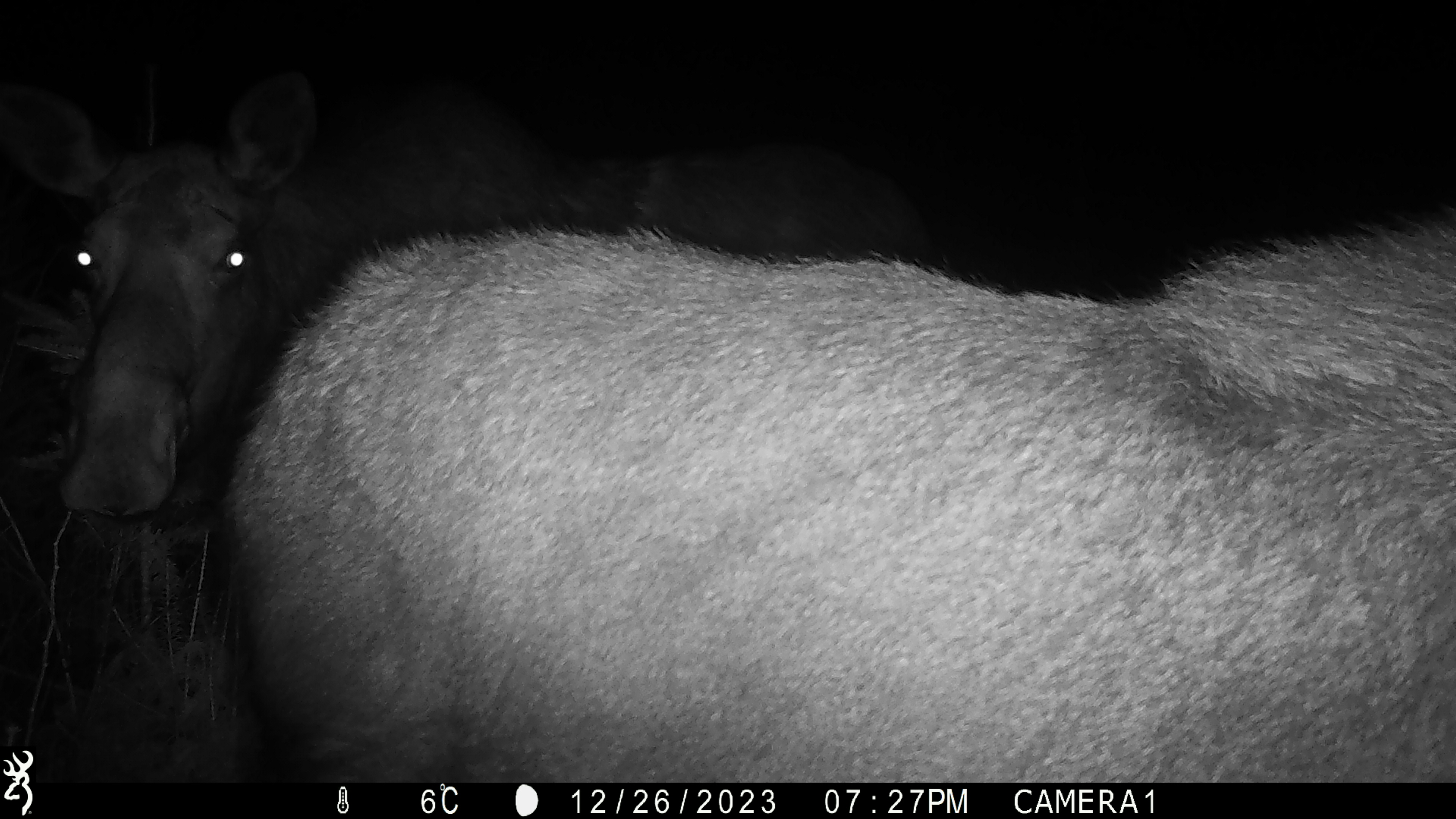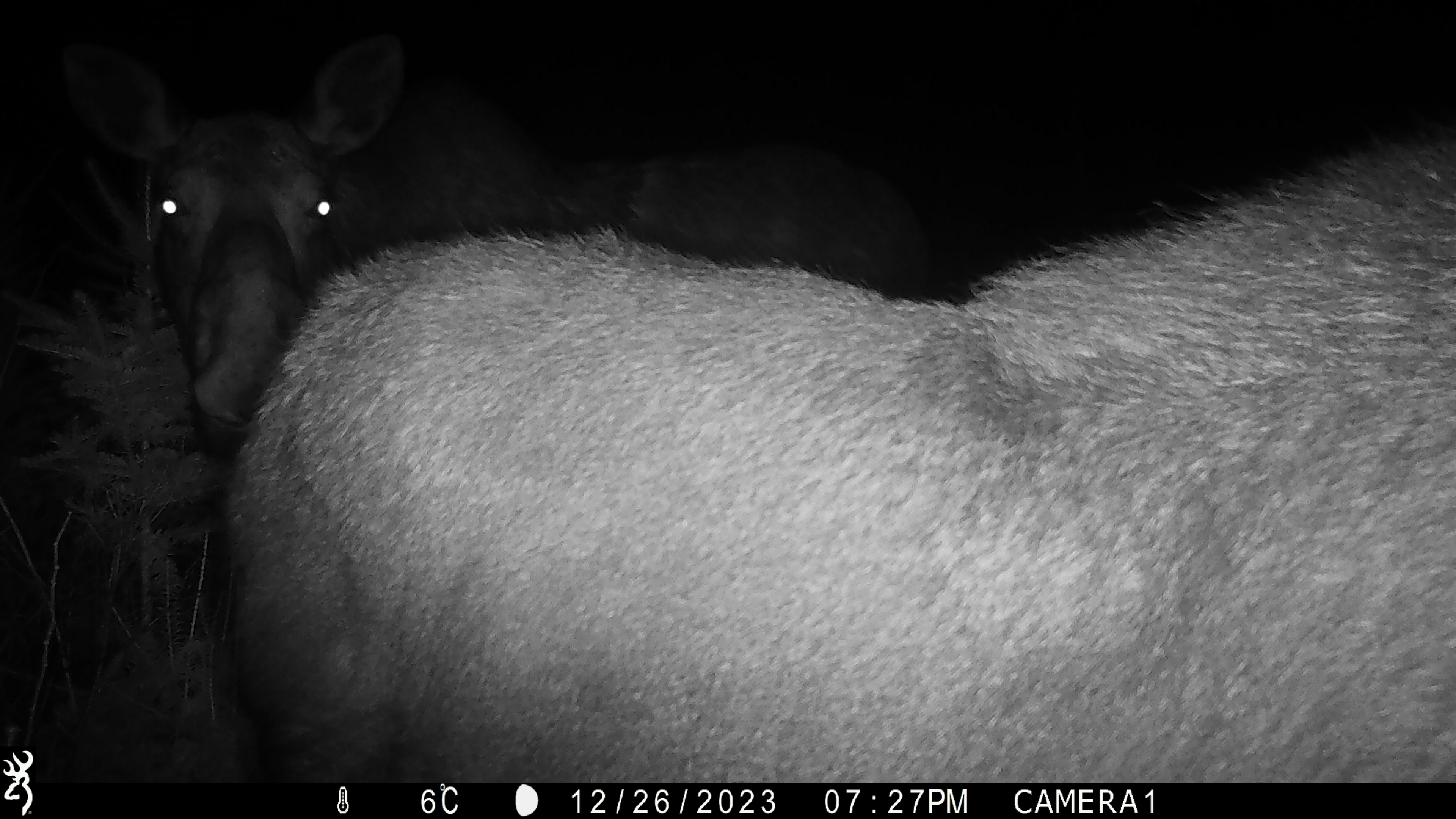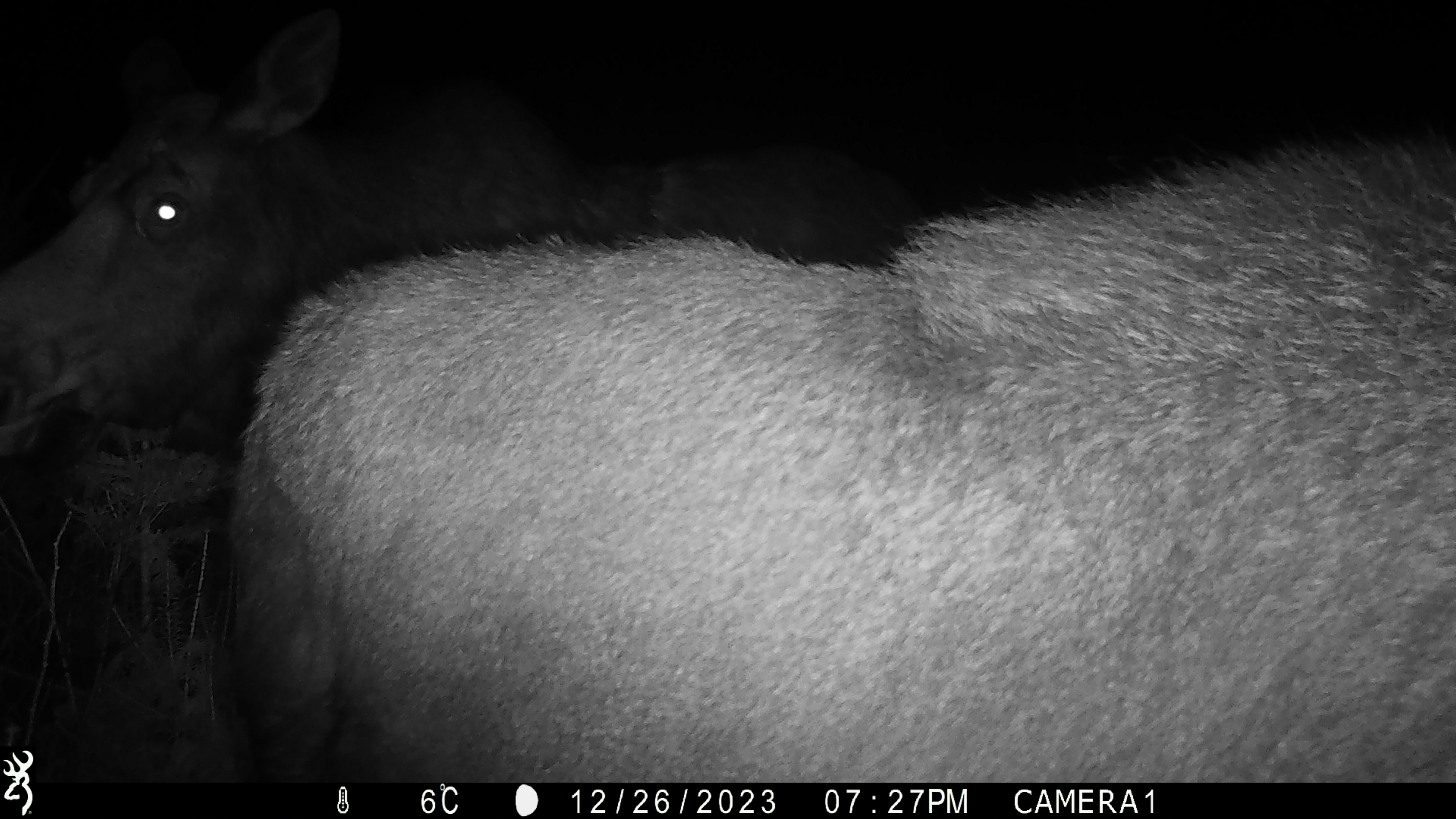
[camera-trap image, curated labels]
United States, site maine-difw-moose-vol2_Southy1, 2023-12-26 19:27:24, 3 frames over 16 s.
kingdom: Animalia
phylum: Chordata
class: Mammalia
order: Artiodactyla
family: Cervidae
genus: Alces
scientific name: Alces alces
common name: moose